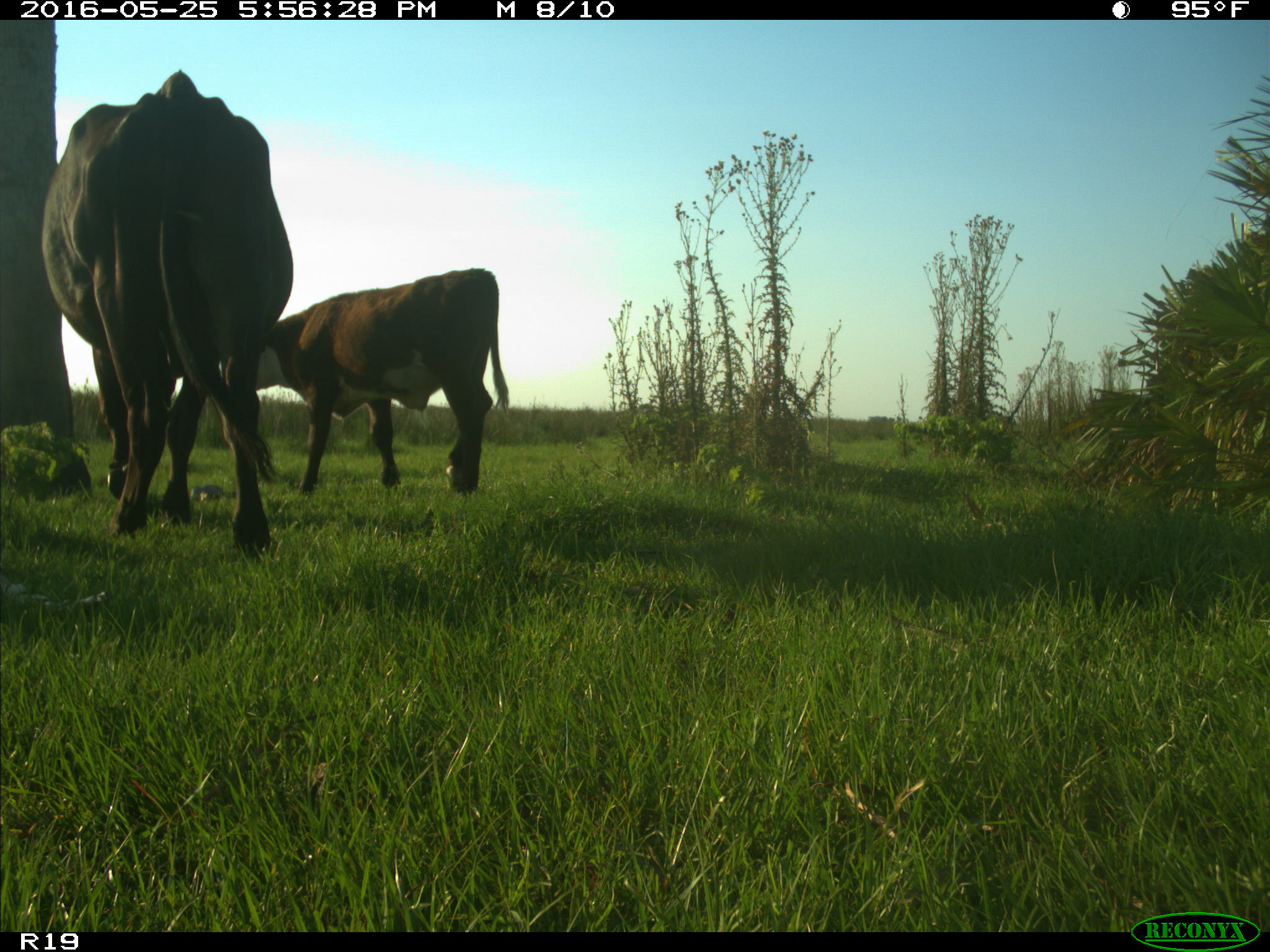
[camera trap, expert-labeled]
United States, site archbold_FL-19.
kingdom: Animalia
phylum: Chordata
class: Mammalia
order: Artiodactyla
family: Bovidae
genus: Bos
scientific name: Bos taurus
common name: domestic cow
Bos taurus (domestic cow).